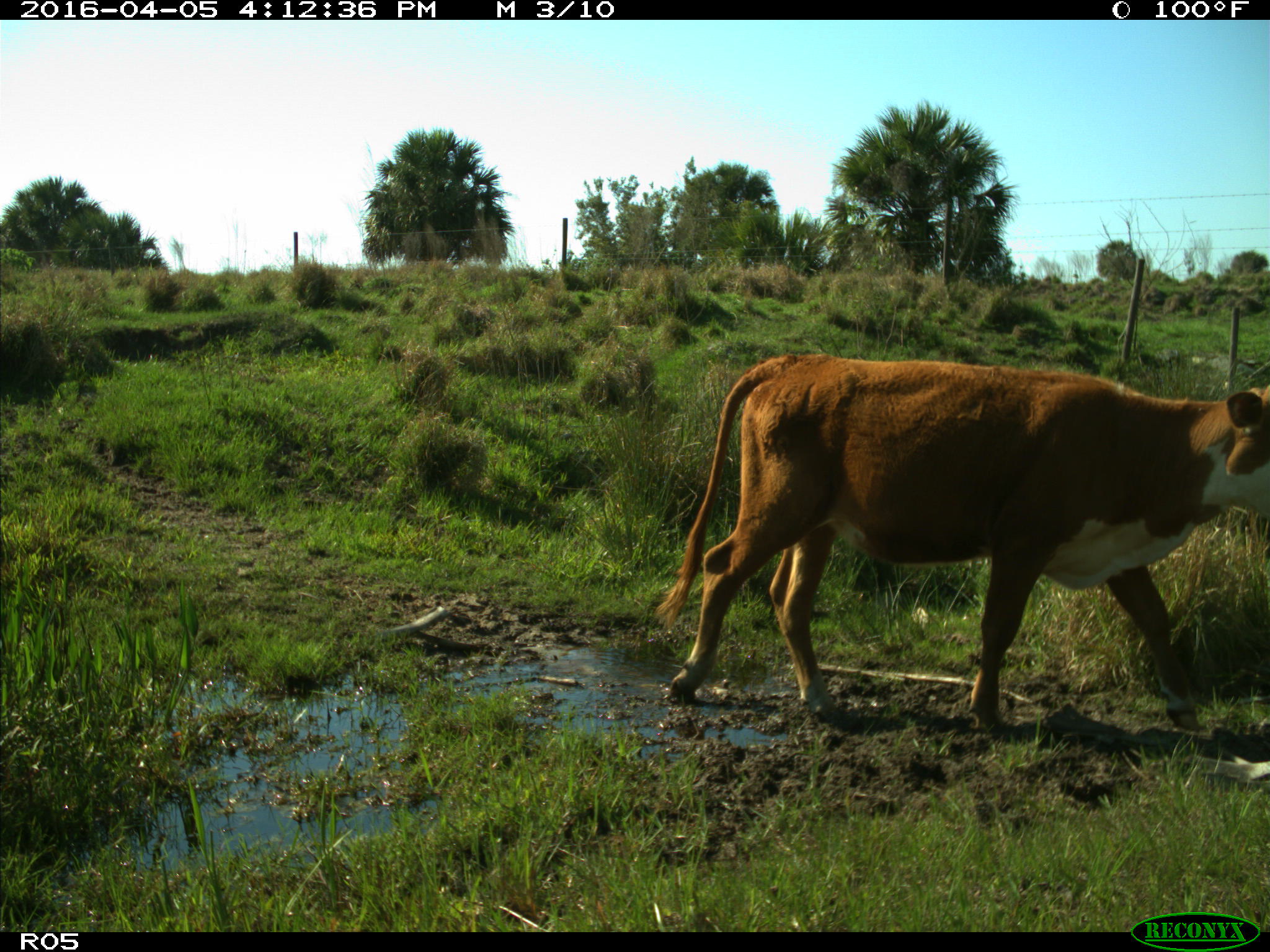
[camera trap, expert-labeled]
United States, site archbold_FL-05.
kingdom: Animalia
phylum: Chordata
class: Mammalia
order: Artiodactyla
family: Bovidae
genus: Bos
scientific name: Bos taurus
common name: domestic cow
Bos taurus (domestic cow).